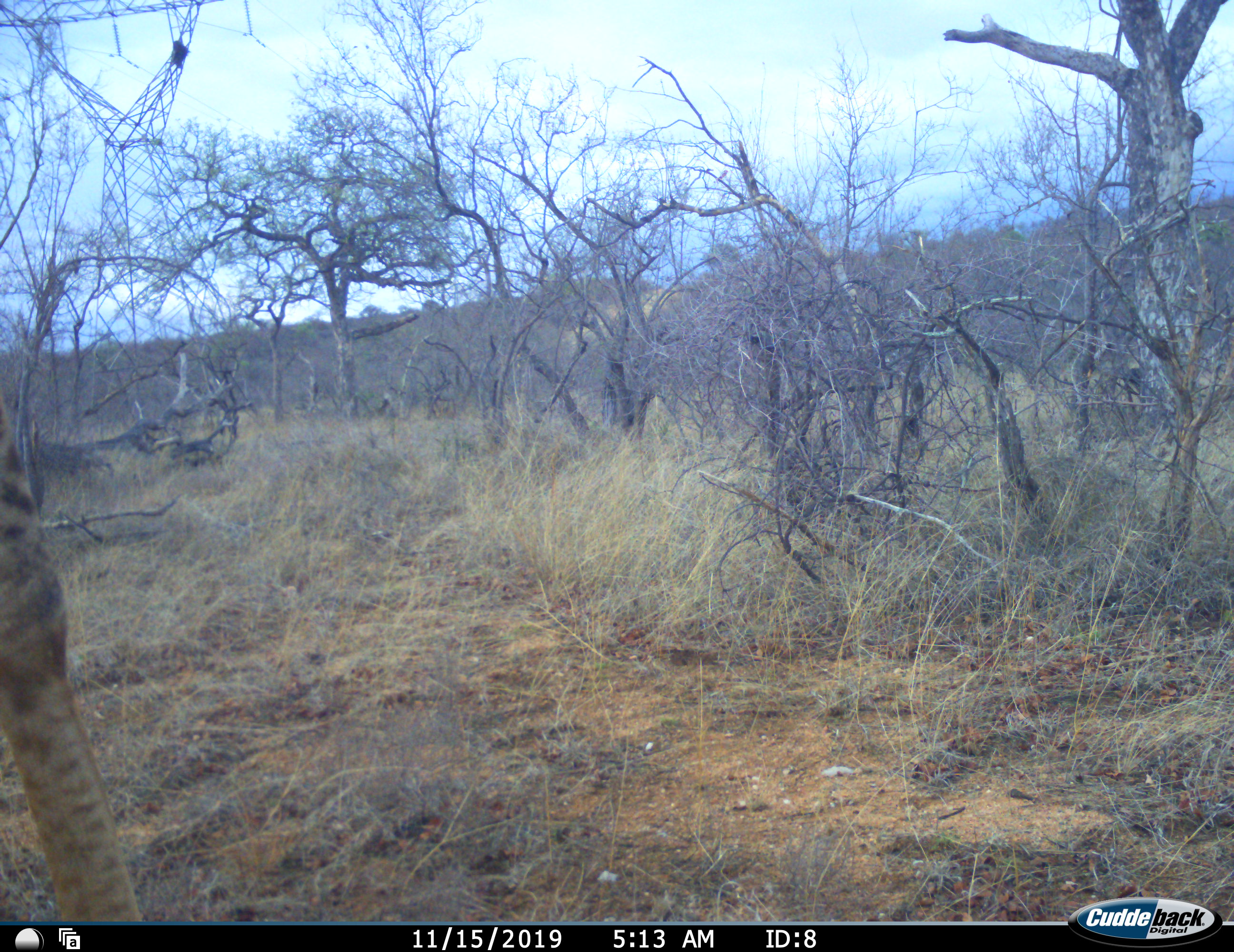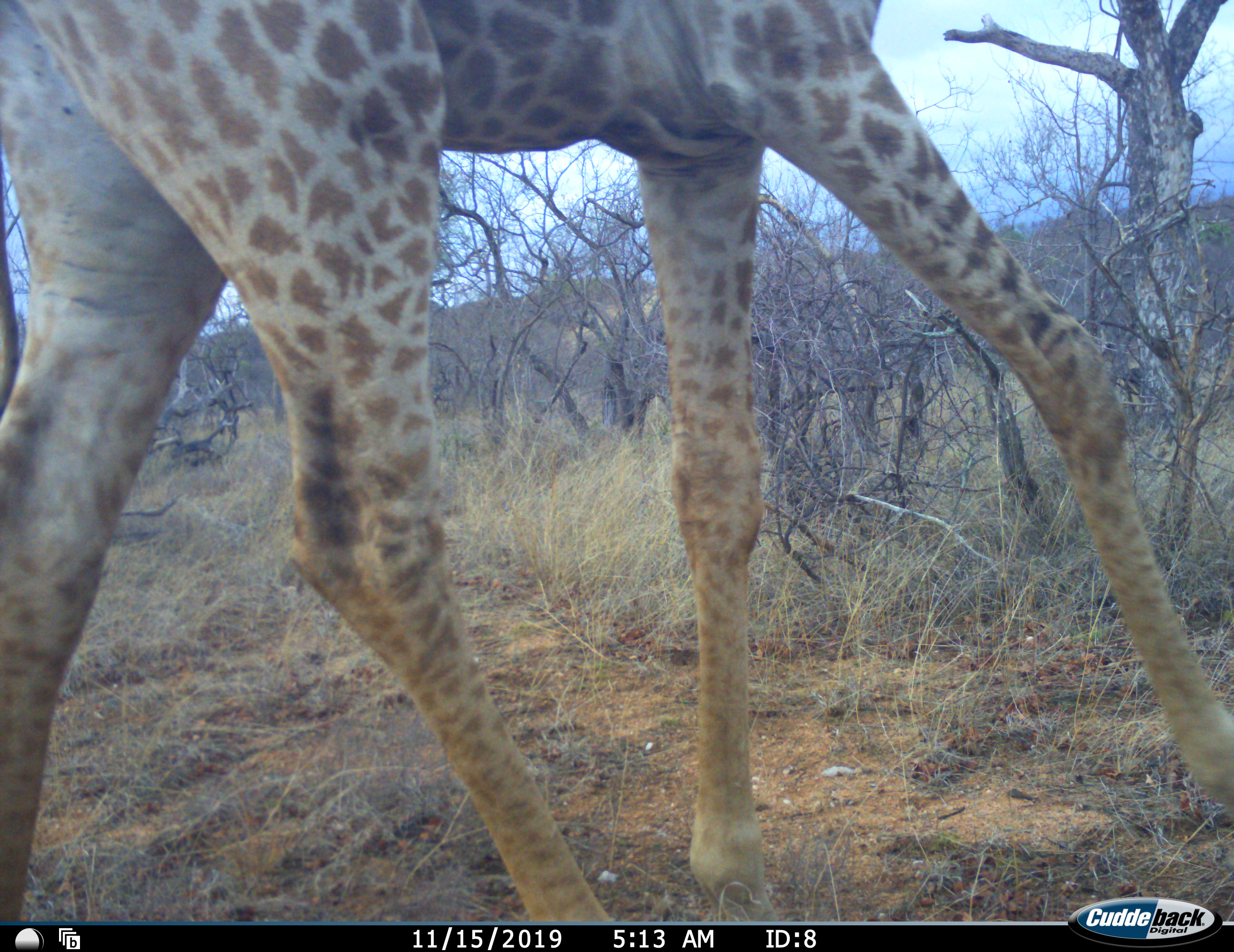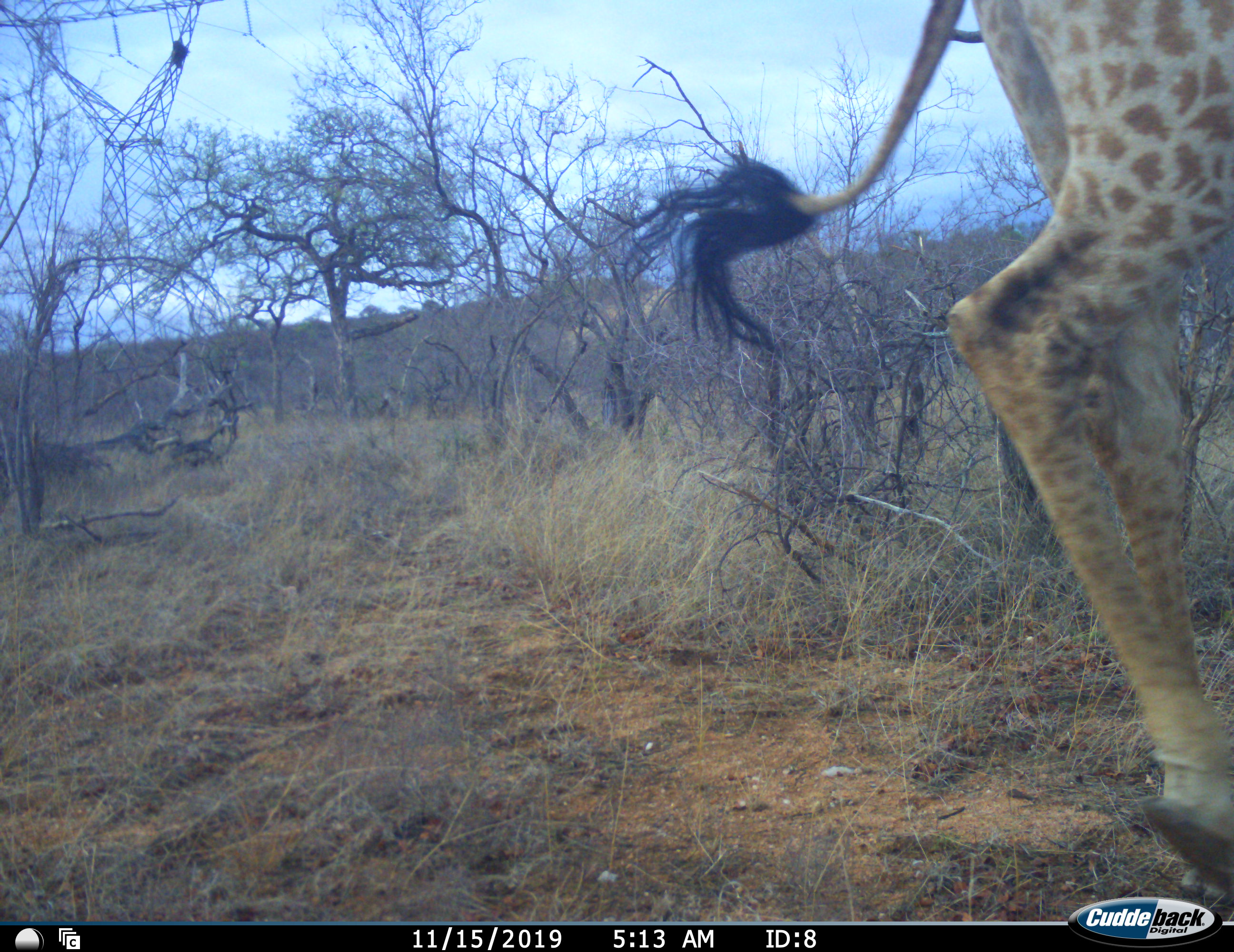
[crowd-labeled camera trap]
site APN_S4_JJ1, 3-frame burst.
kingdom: Animalia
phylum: Chordata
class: Mammalia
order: Artiodactyla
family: Giraffidae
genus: Giraffa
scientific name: Giraffa camelopardalis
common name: giraffe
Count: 1.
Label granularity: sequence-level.